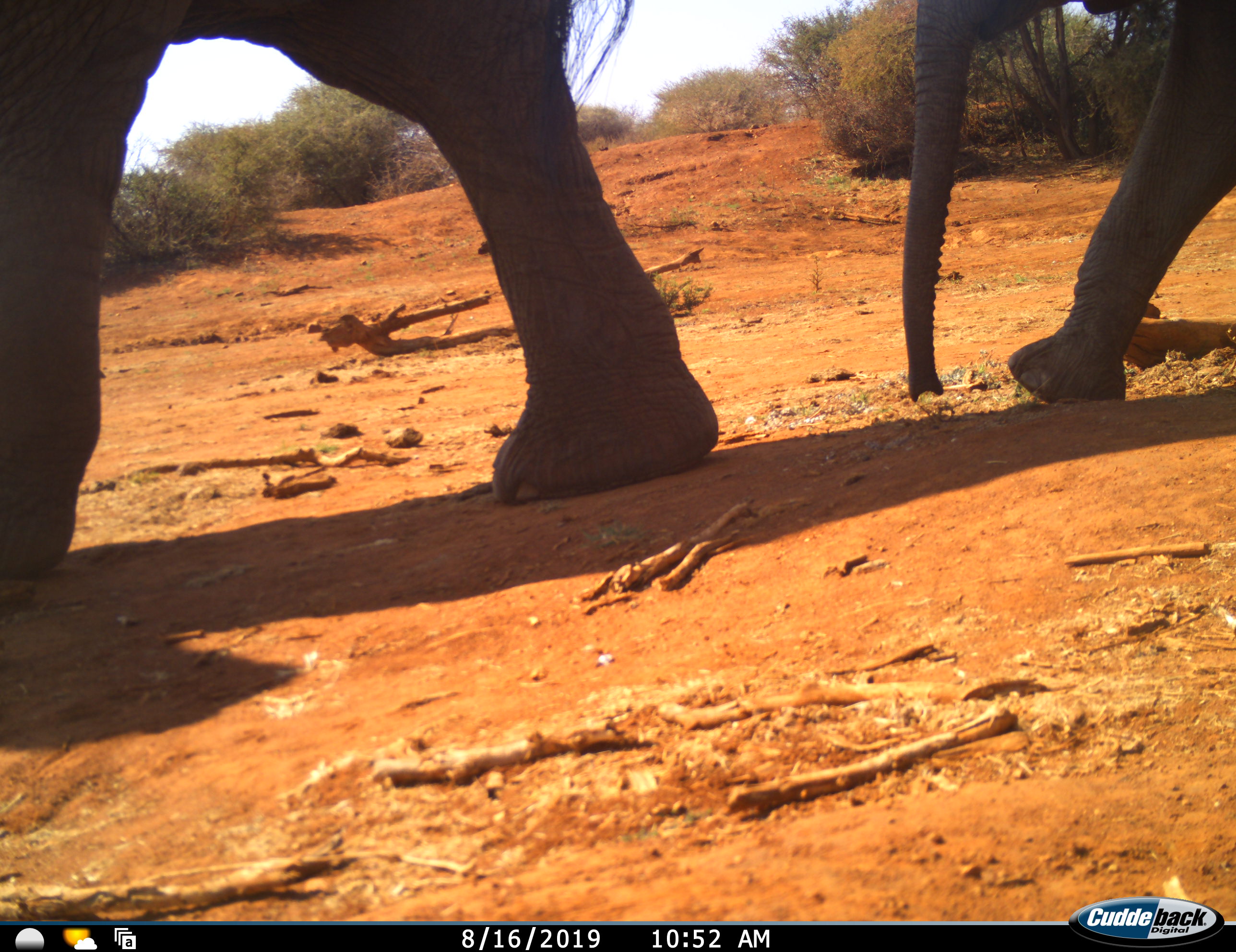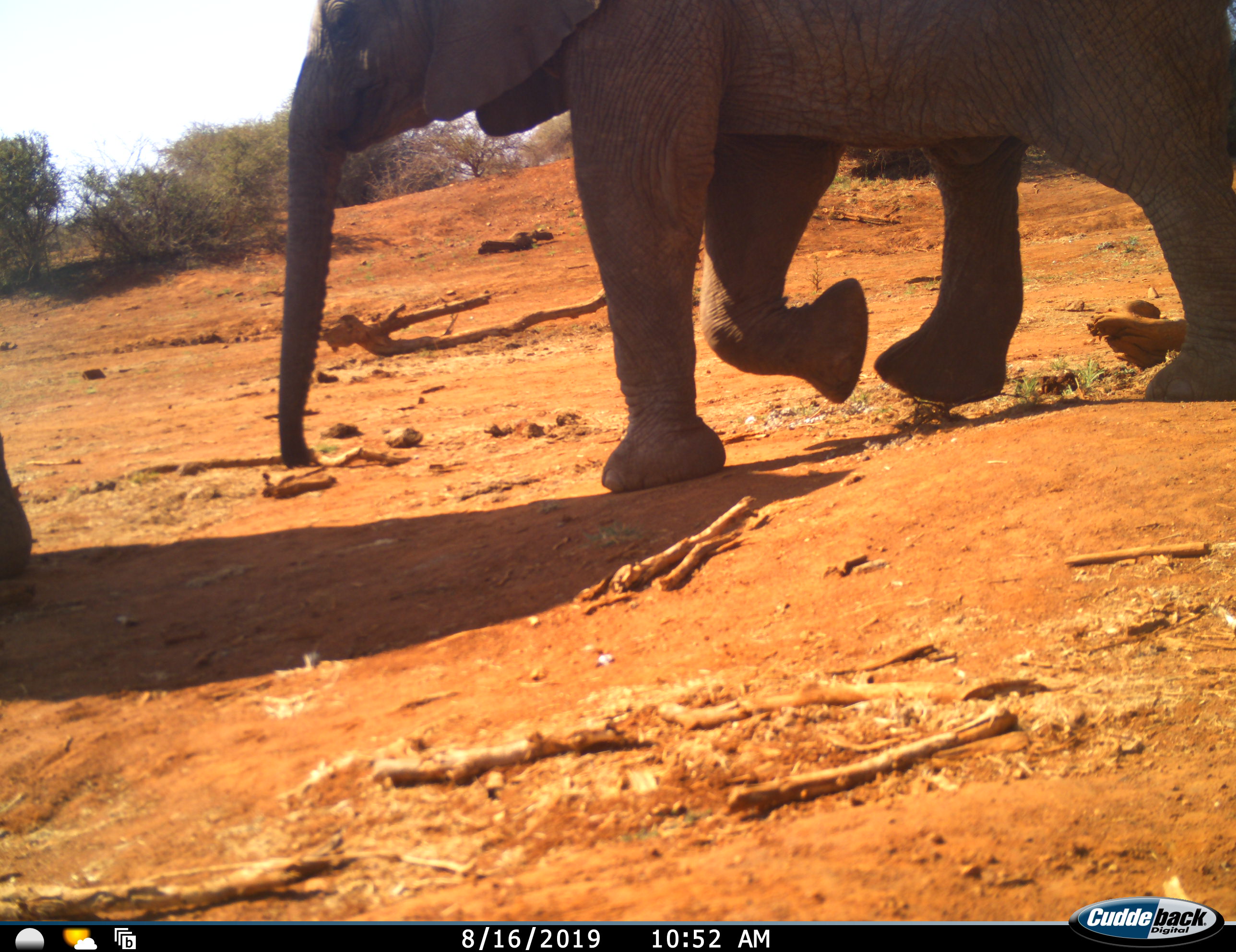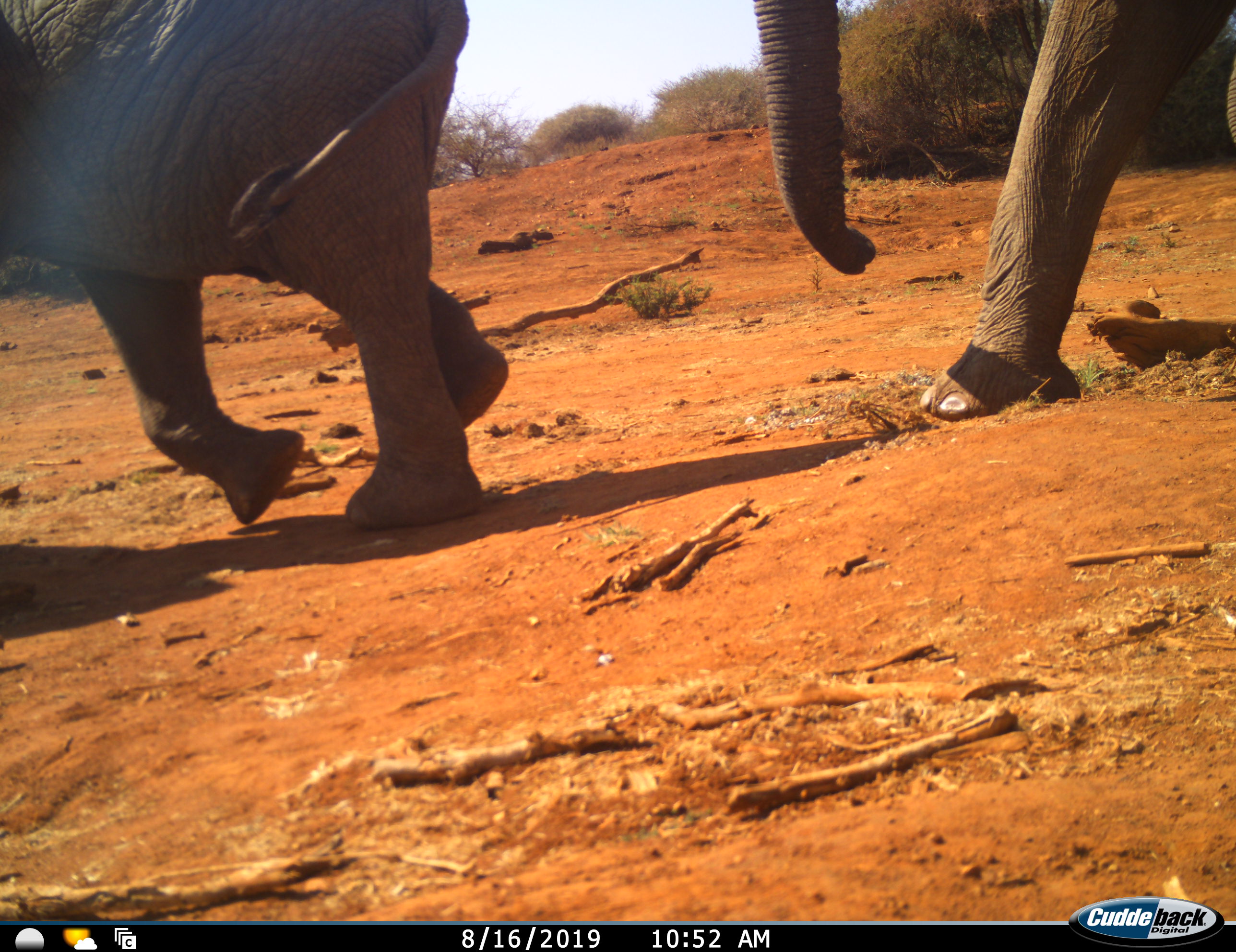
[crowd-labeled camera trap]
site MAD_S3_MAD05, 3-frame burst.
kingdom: Animalia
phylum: Chordata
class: Mammalia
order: Proboscidea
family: Elephantidae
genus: Loxodonta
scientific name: Loxodonta africana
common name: african bush elephant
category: elephant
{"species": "elephant (african bush elephant) (Loxodonta africana)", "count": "3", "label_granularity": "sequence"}